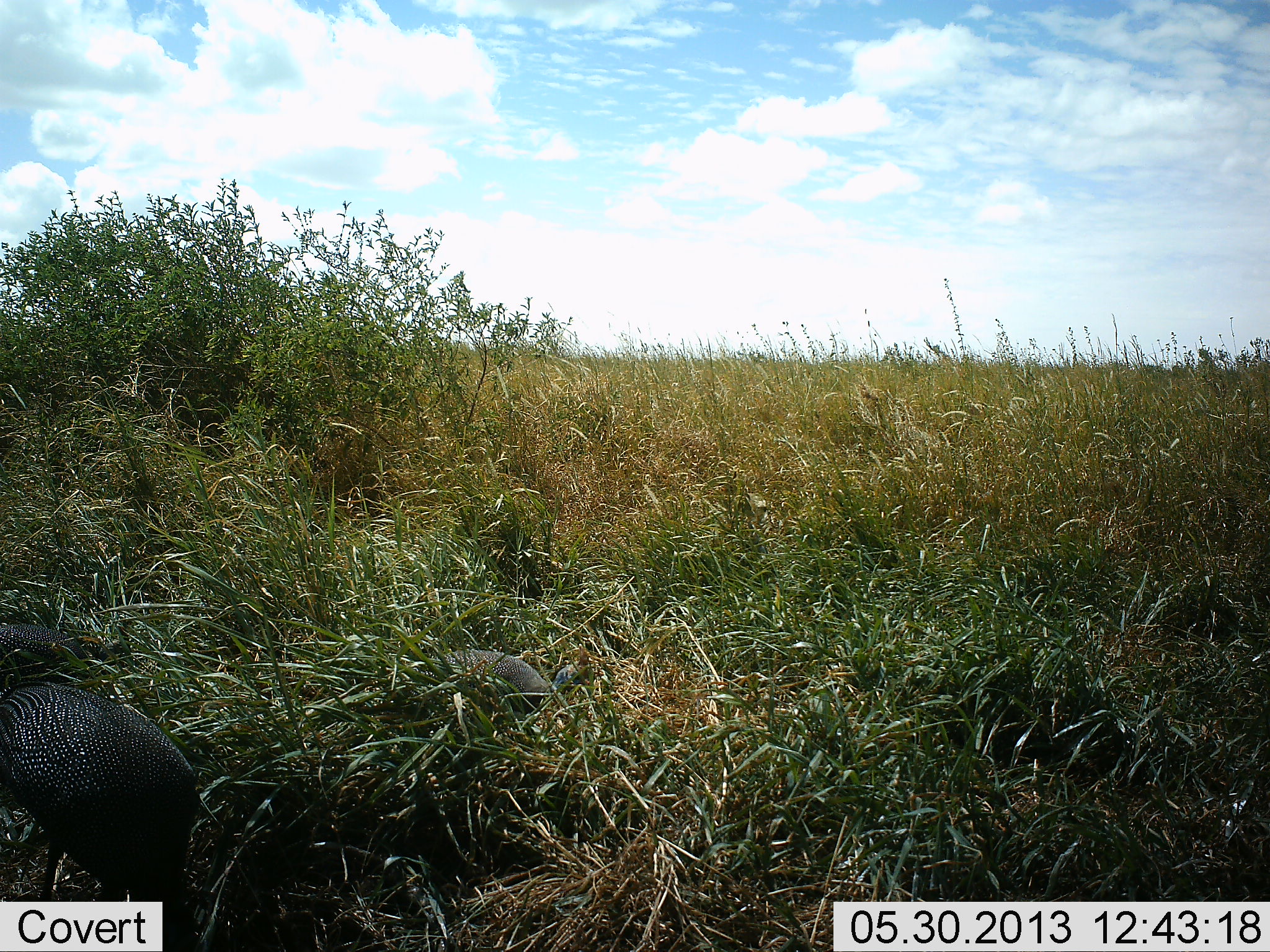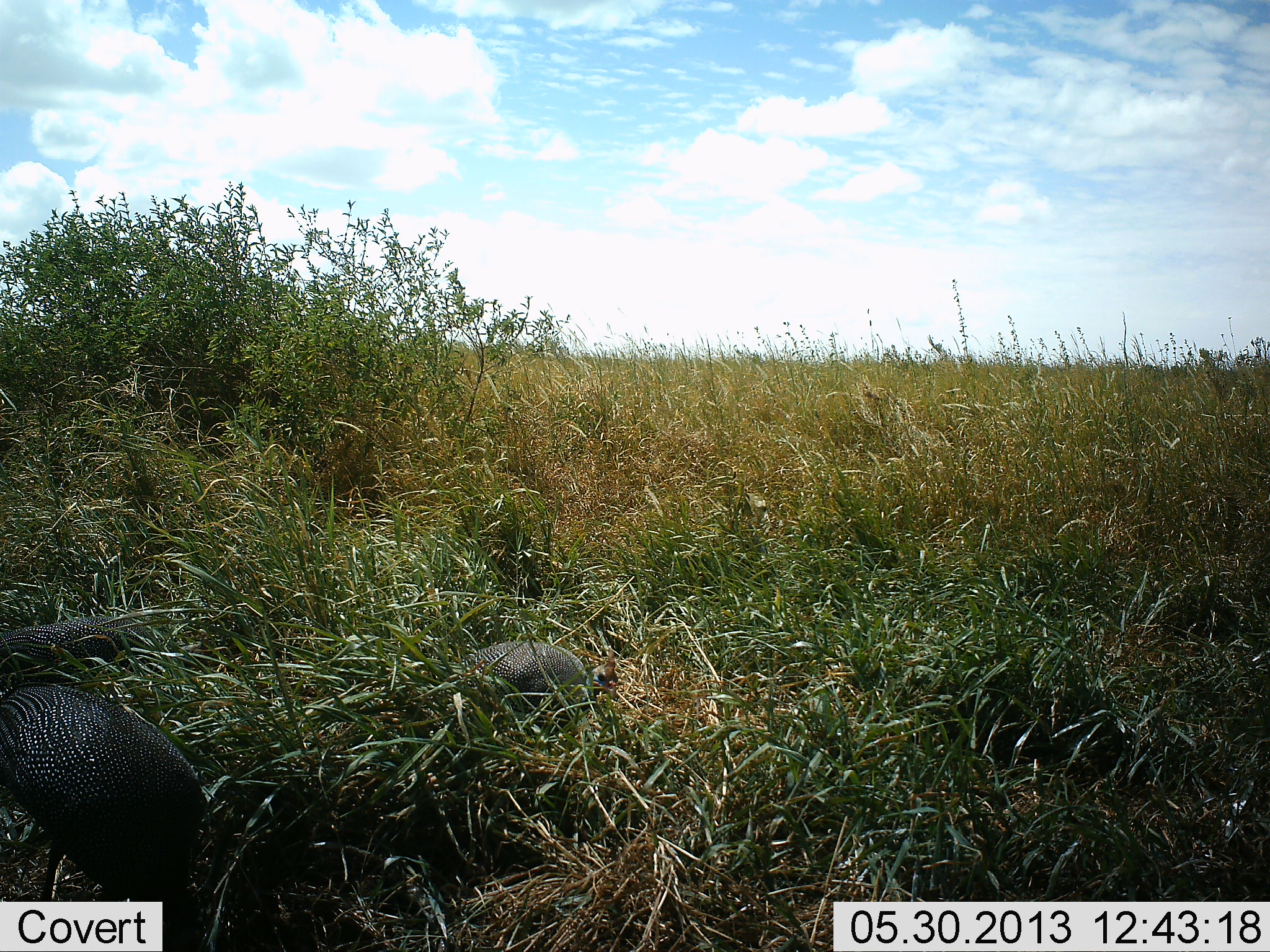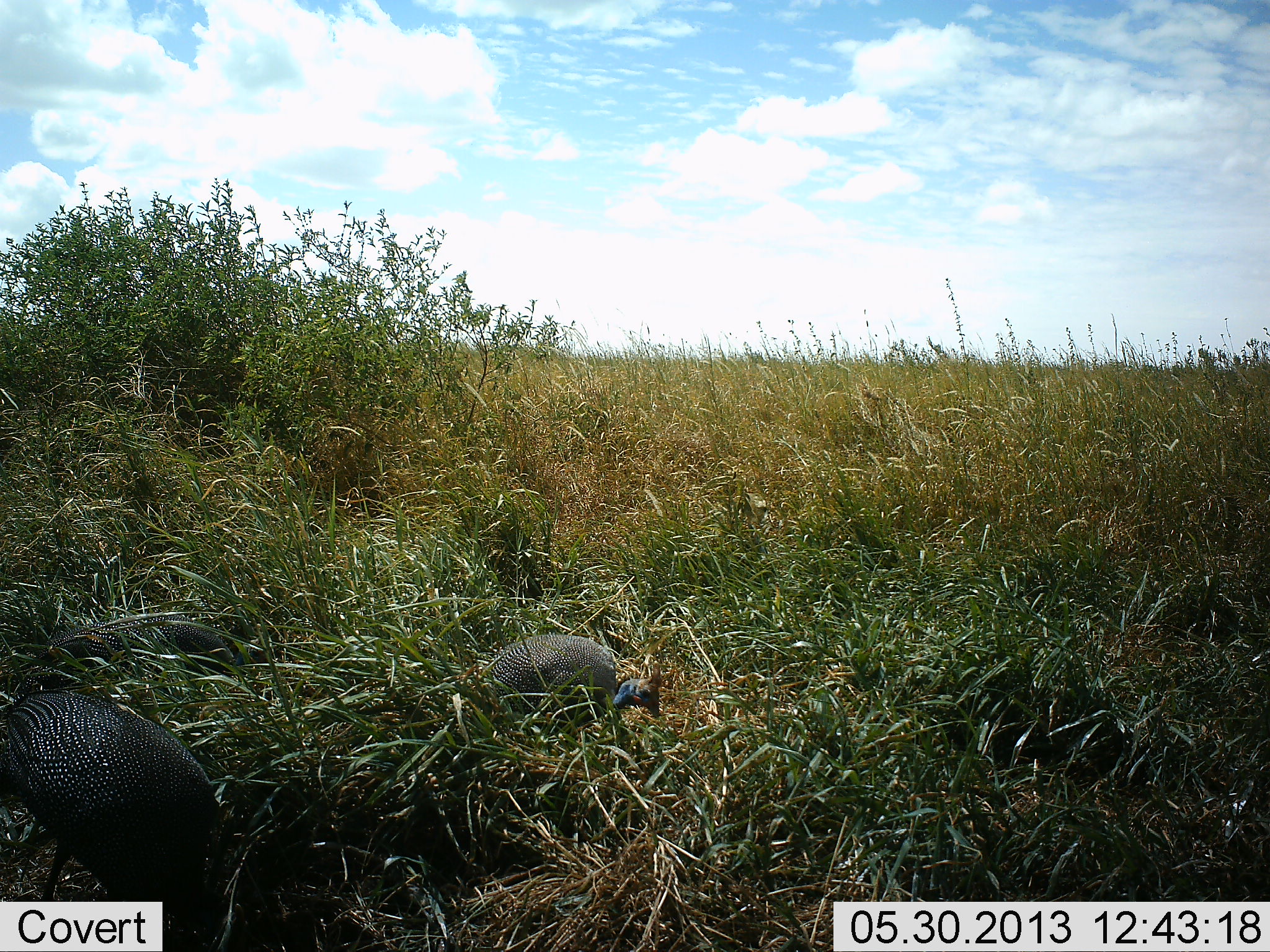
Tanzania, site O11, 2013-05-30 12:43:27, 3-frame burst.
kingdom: Animalia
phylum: Chordata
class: Aves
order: Galliformes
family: Numididae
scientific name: Numididae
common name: guinea fowl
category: guineafowl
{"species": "guineafowl (guinea fowl) (Numididae)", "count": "3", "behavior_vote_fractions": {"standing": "10%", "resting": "0%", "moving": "60%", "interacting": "0%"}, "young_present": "0%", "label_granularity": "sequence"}